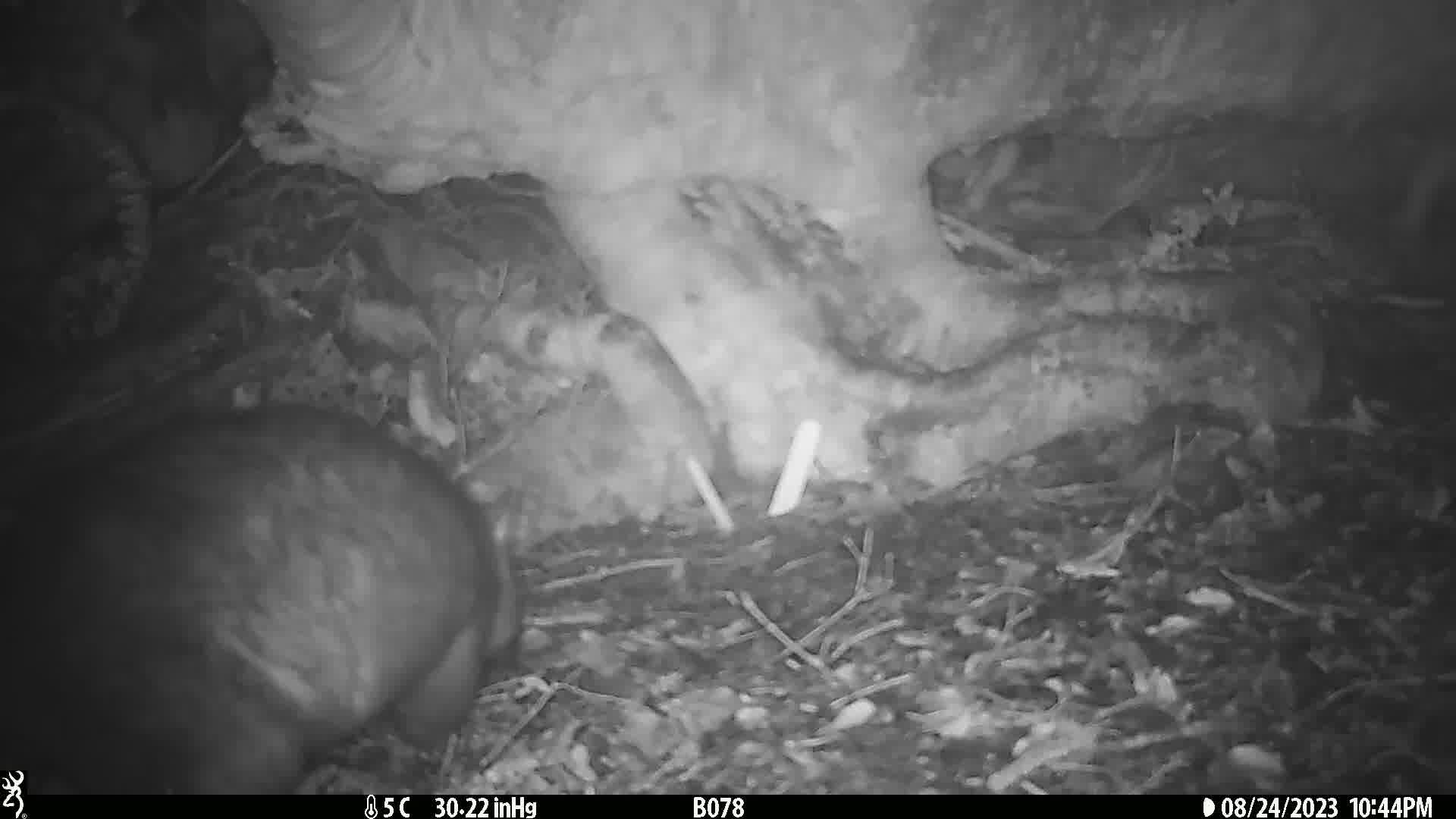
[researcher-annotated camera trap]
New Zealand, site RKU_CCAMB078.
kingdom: Animalia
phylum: Chordata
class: Mammalia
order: Diprotodontia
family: Phalangeridae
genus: Trichosurus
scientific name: Trichosurus vulpecula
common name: common brushtail possum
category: possum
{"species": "possum (common brushtail possum) (Trichosurus vulpecula)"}